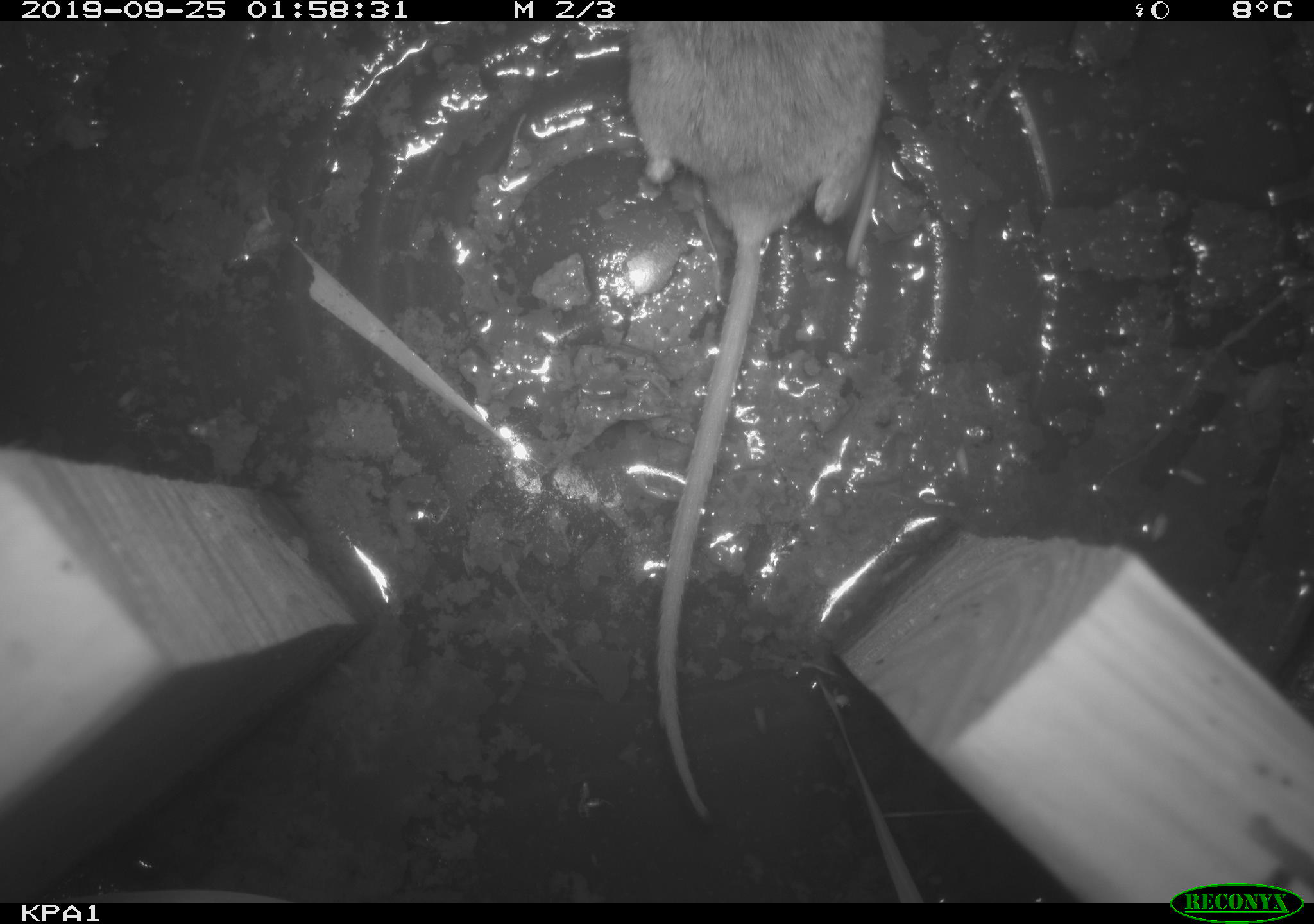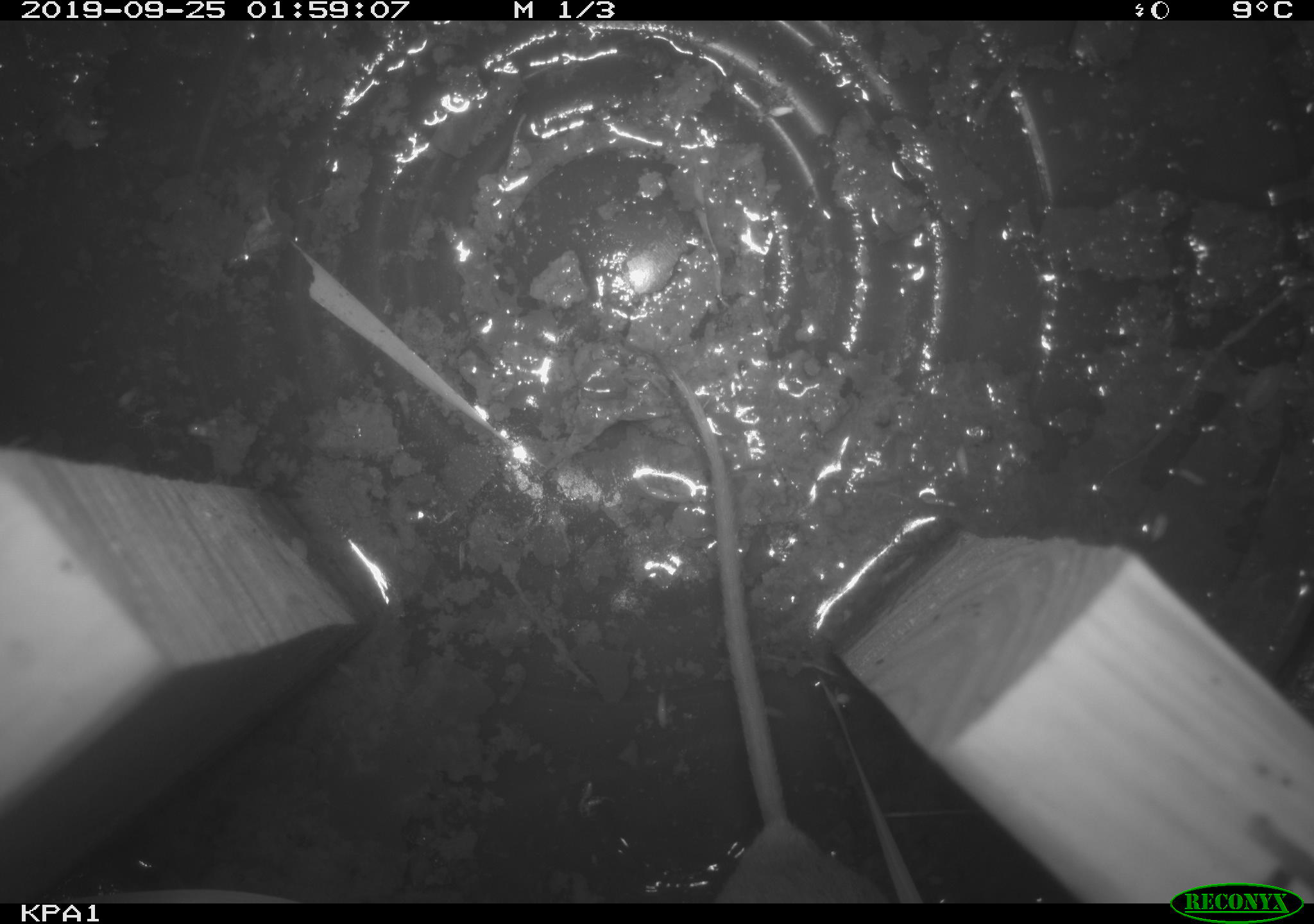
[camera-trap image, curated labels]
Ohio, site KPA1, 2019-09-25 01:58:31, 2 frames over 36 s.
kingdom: Animalia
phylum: Chordata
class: Mammalia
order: Rodentia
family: Cricetidae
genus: Peromyscus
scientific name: Peromyscus leucopus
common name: white-footed mouse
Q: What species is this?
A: White-footed mouse (Peromyscus leucopus).